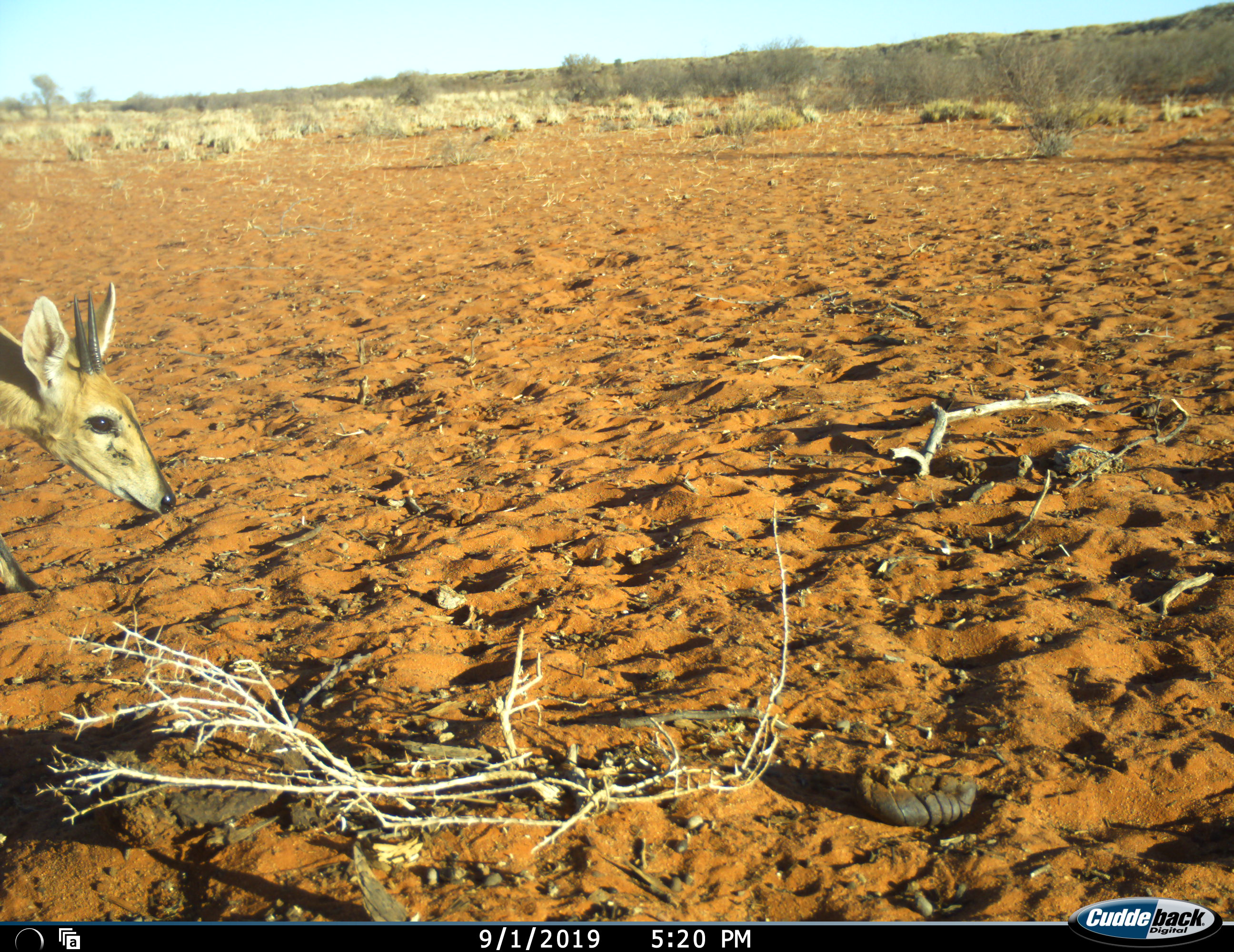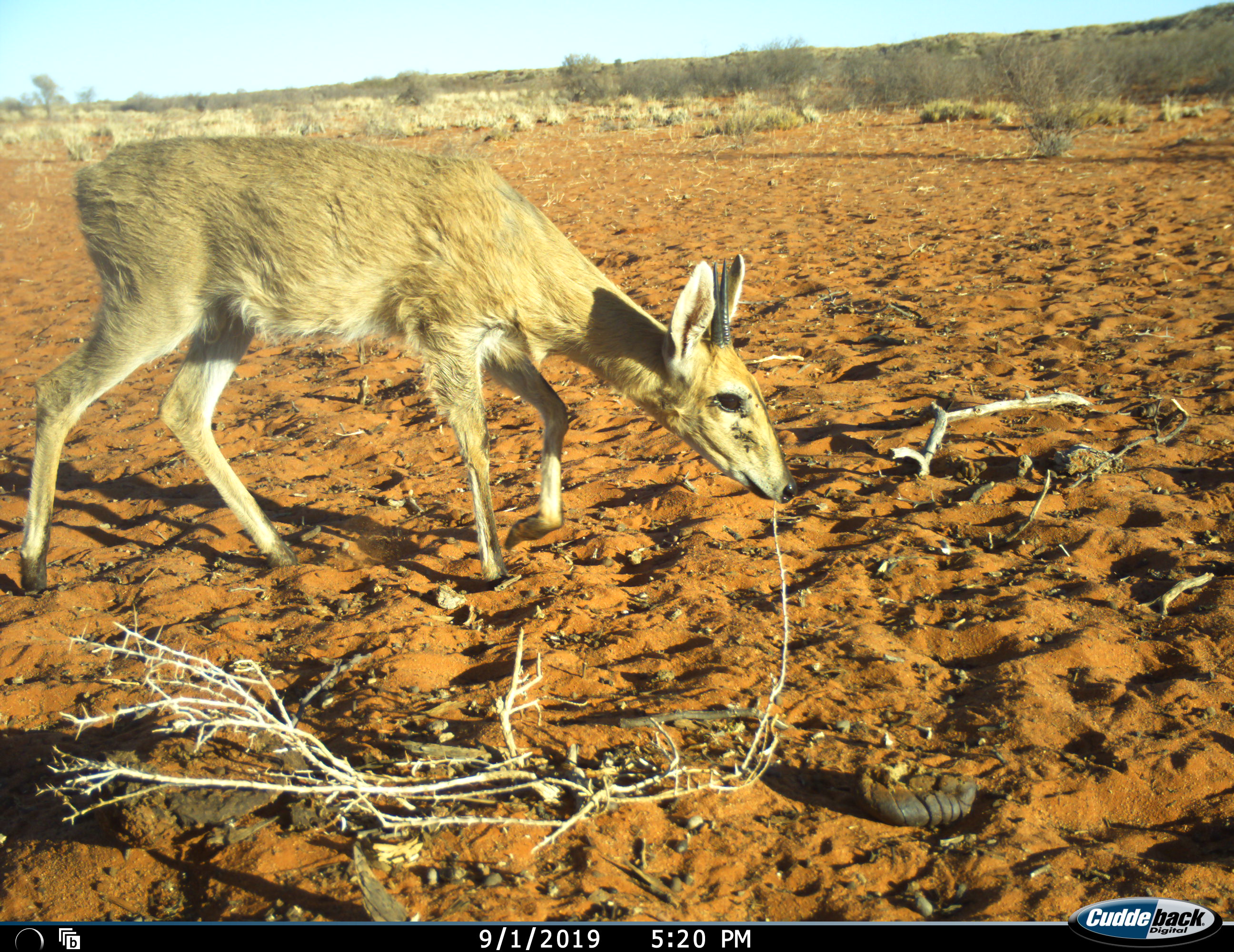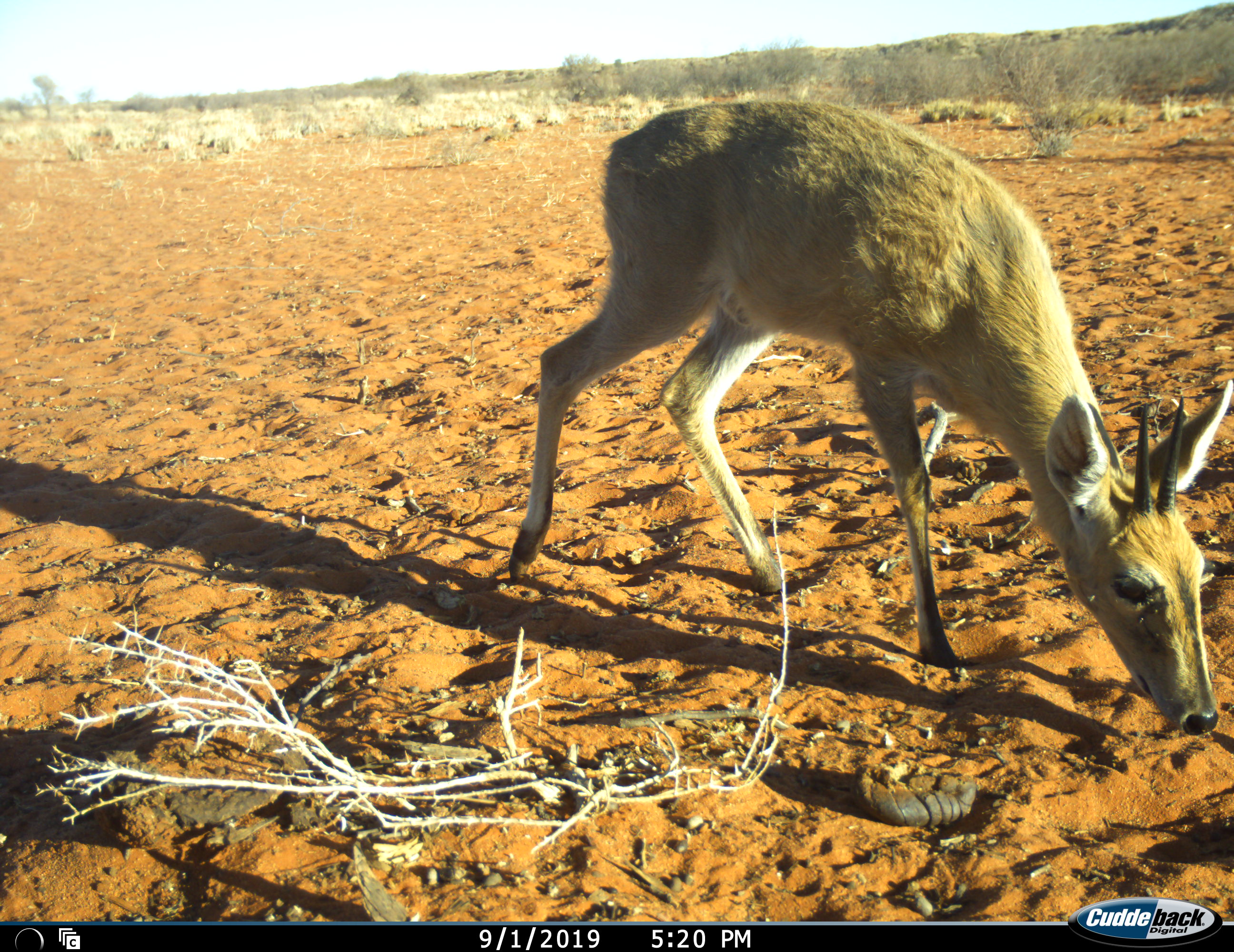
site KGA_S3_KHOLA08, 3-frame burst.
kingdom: Animalia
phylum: Chordata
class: Mammalia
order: Artiodactyla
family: Bovidae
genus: Sylvicapra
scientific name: Sylvicapra grimmia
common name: common duiker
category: duikercommongrey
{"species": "duikercommongrey (common duiker) (Sylvicapra grimmia)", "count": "1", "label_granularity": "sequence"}